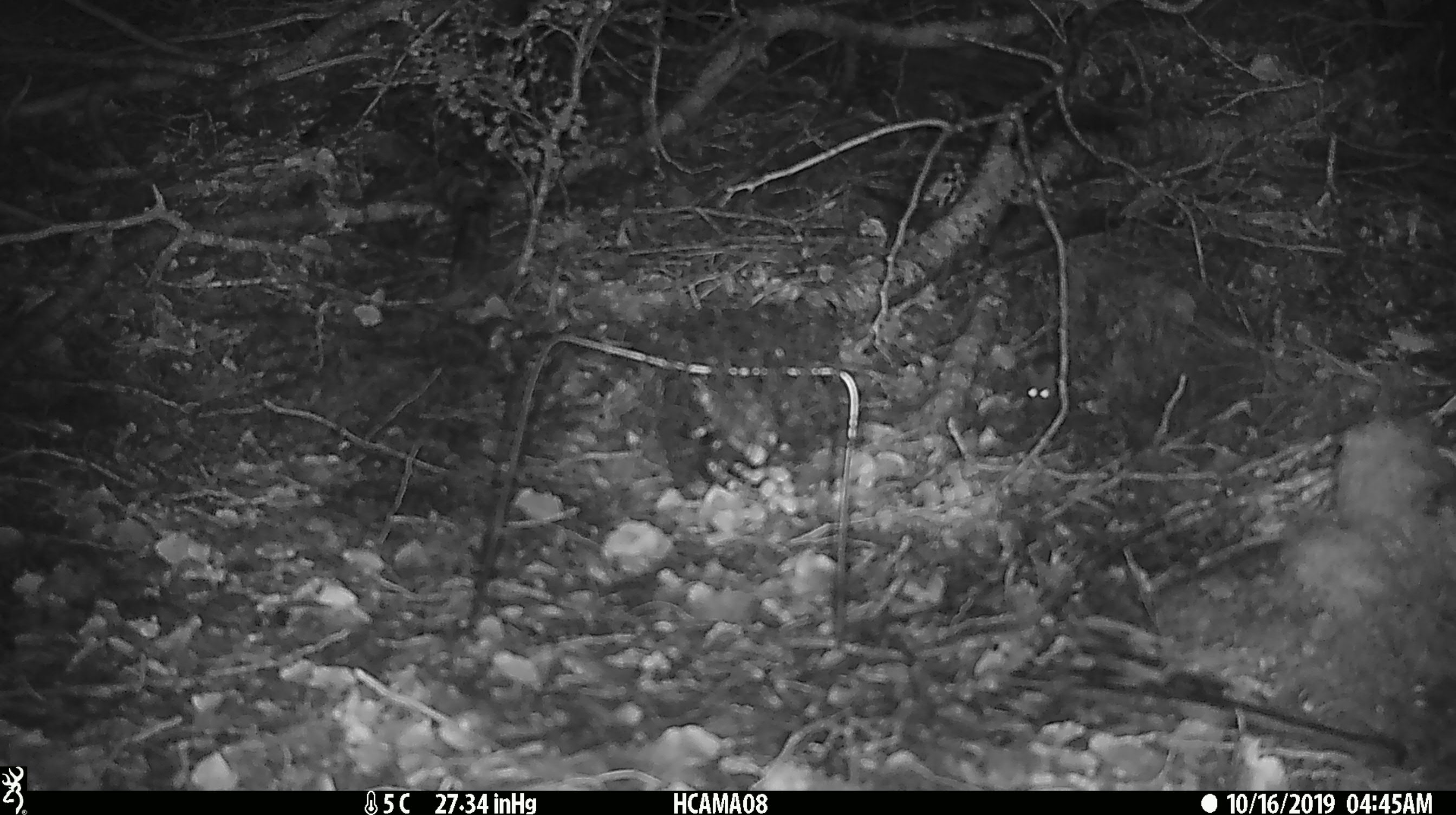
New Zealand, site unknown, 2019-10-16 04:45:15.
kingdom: Animalia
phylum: Chordata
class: Mammalia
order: Rodentia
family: Muridae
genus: Mus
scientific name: Mus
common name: mouse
Mouse (Mus).